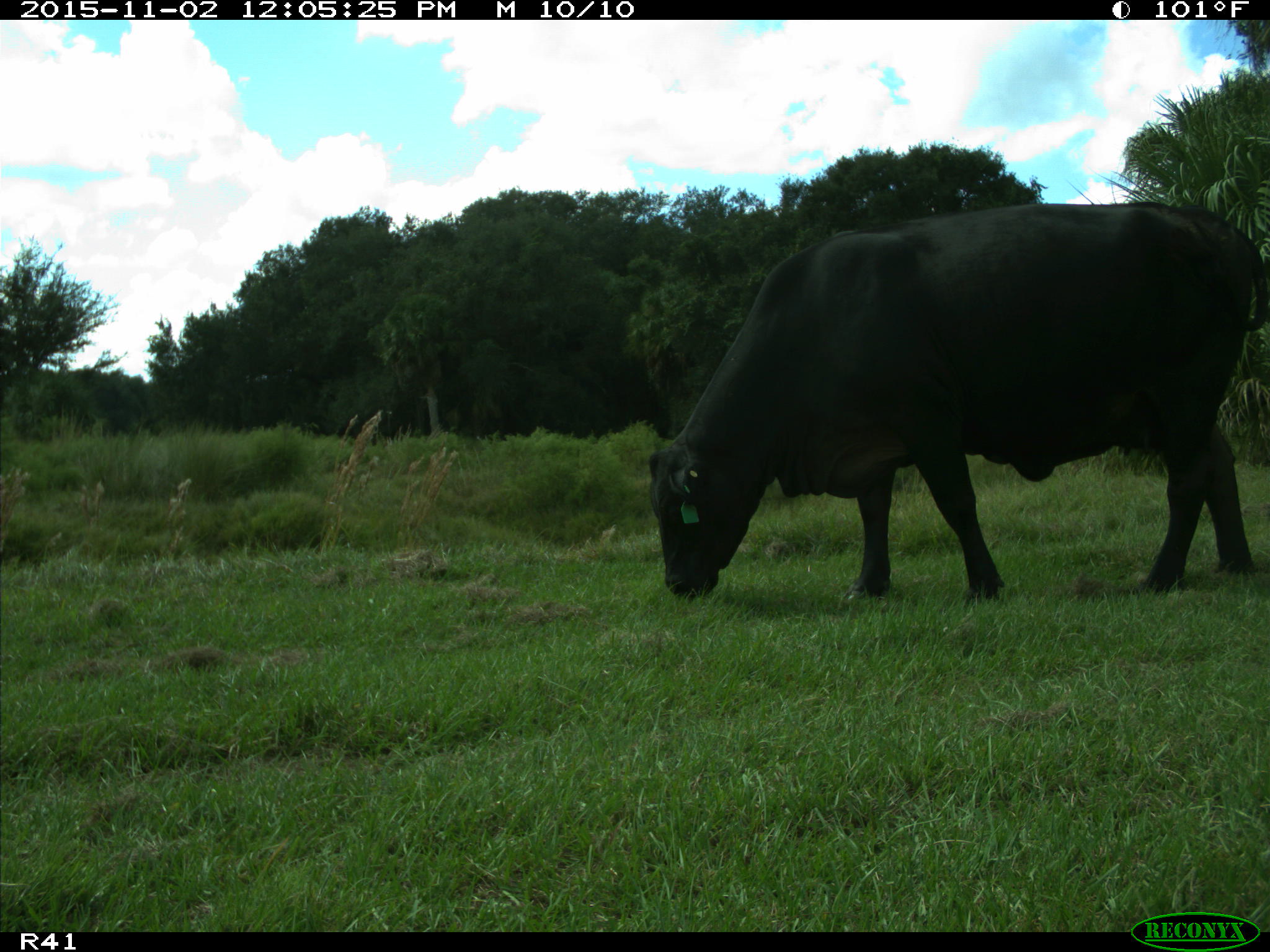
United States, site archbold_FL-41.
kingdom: Animalia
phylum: Chordata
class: Mammalia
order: Artiodactyla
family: Bovidae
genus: Bos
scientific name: Bos taurus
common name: domestic cow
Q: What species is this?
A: Bos taurus (domestic cow).